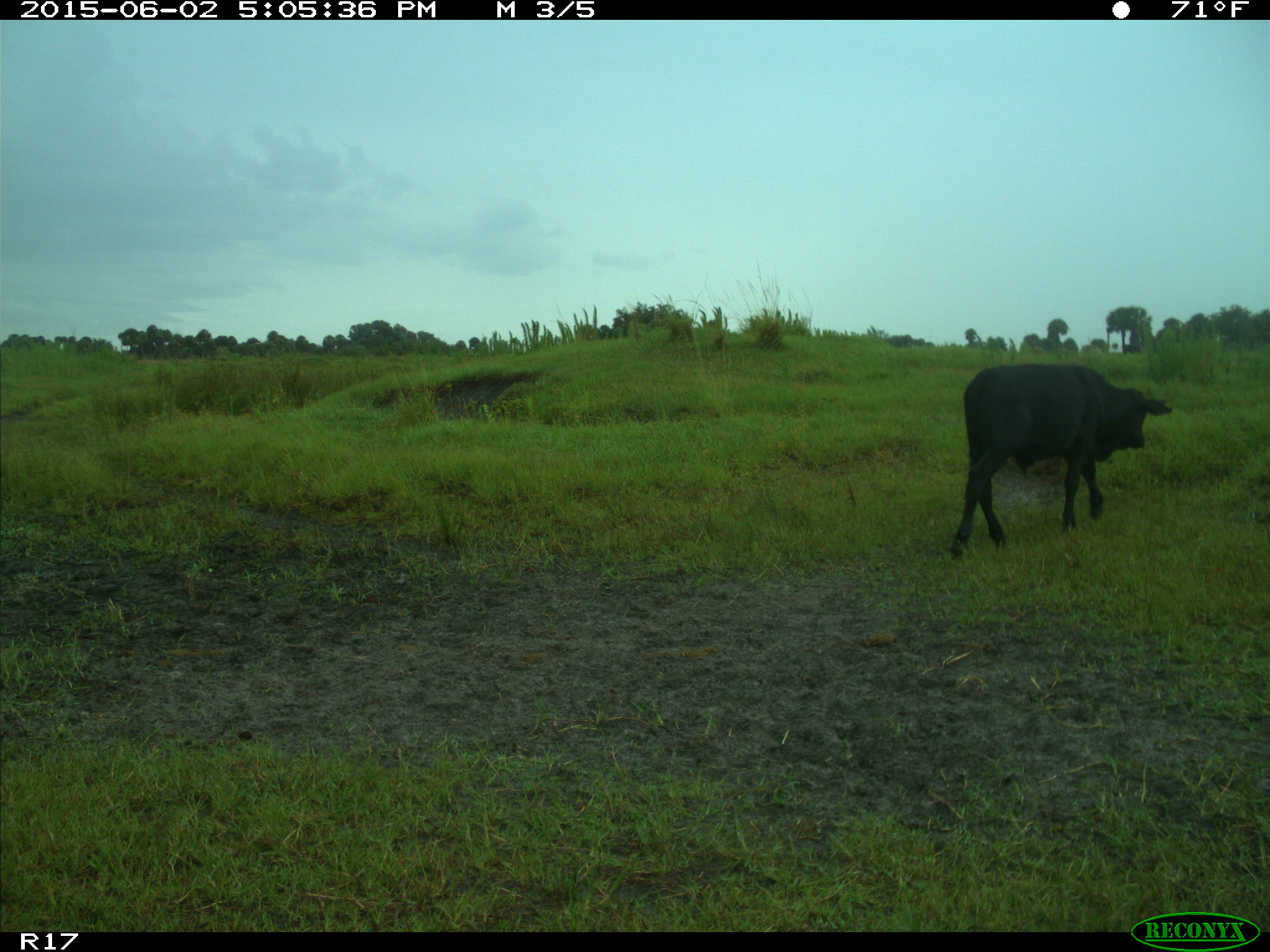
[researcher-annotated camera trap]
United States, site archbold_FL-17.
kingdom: Animalia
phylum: Chordata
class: Mammalia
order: Artiodactyla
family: Bovidae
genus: Bos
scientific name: Bos taurus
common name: domestic cow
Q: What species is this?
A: Bos taurus (domestic cow).